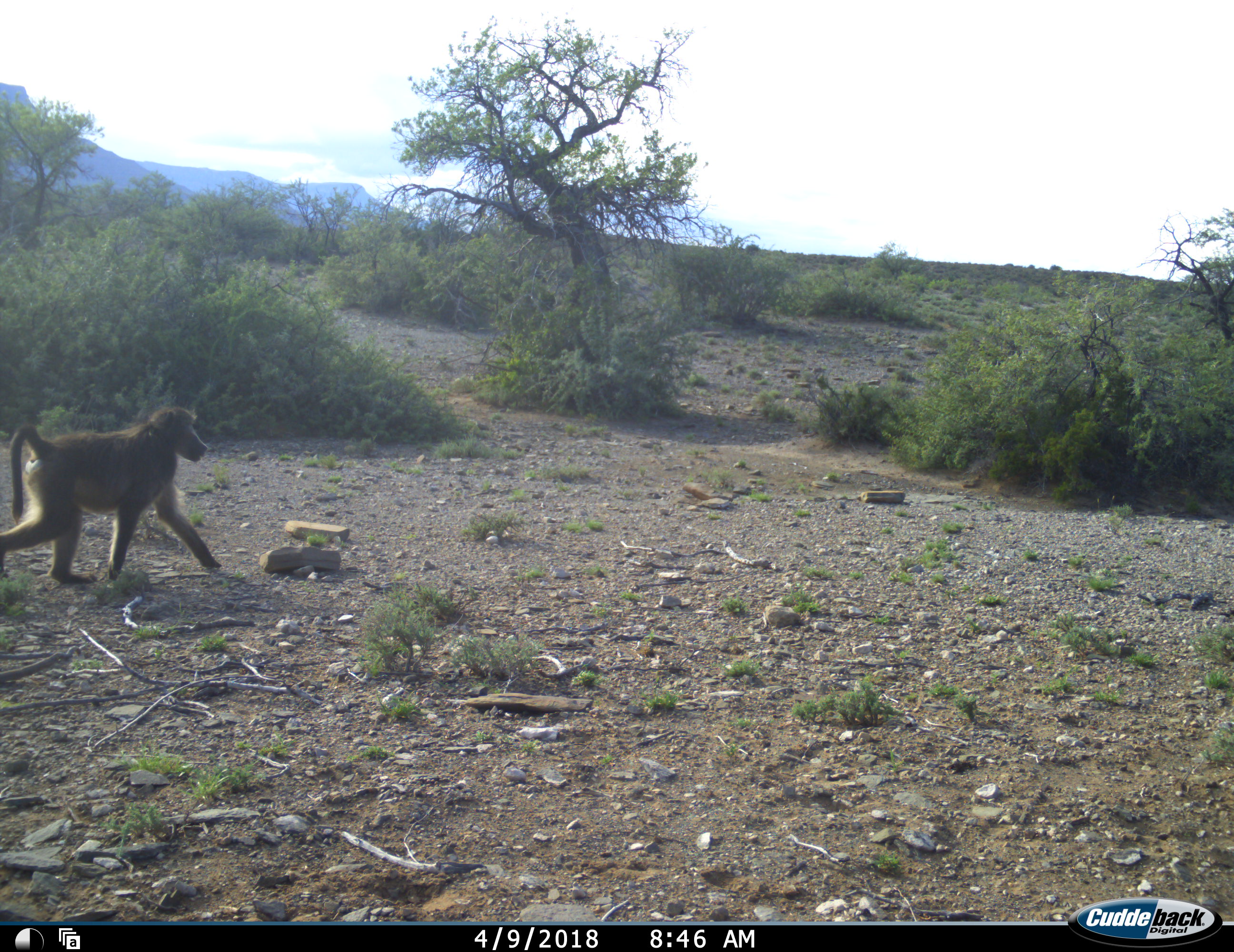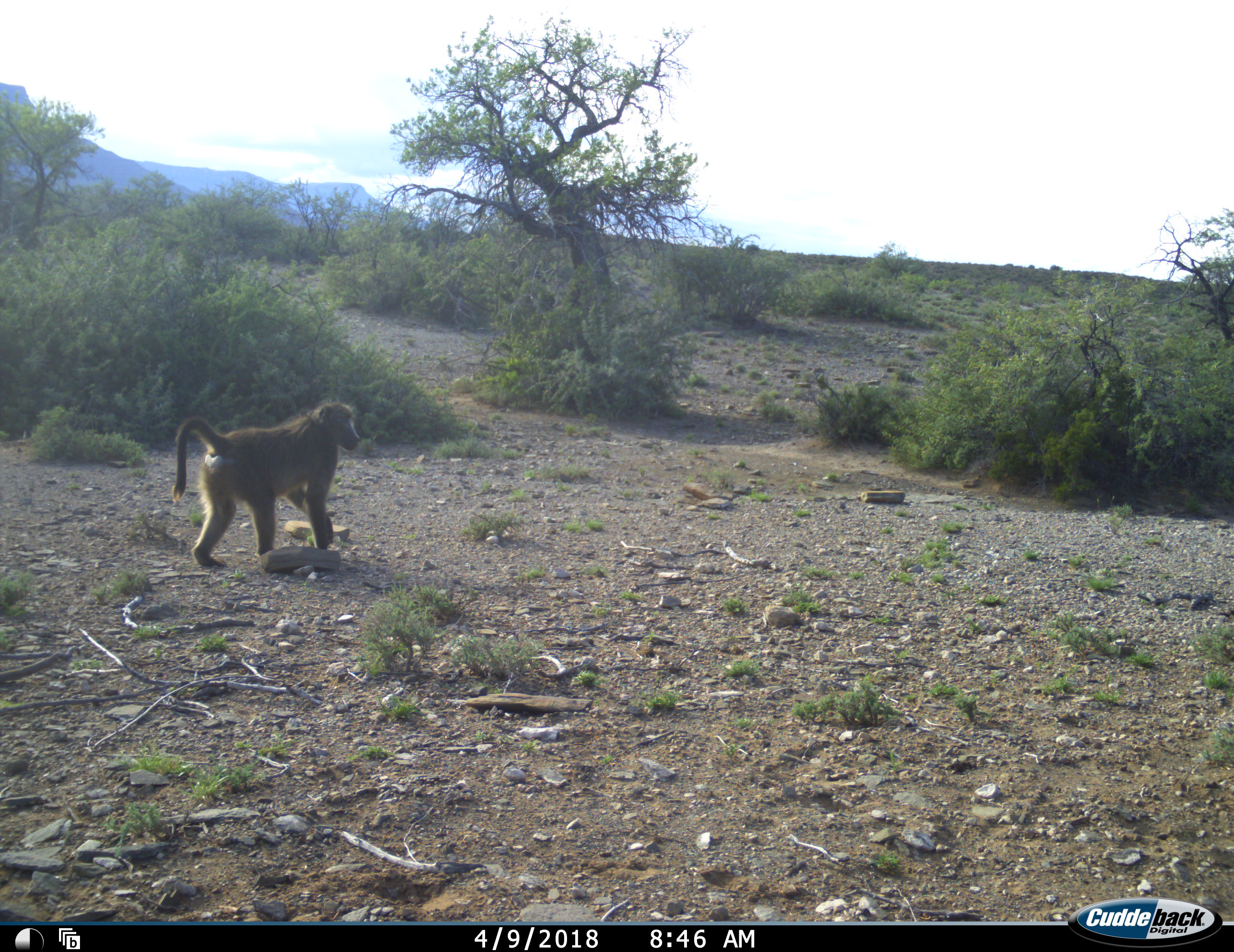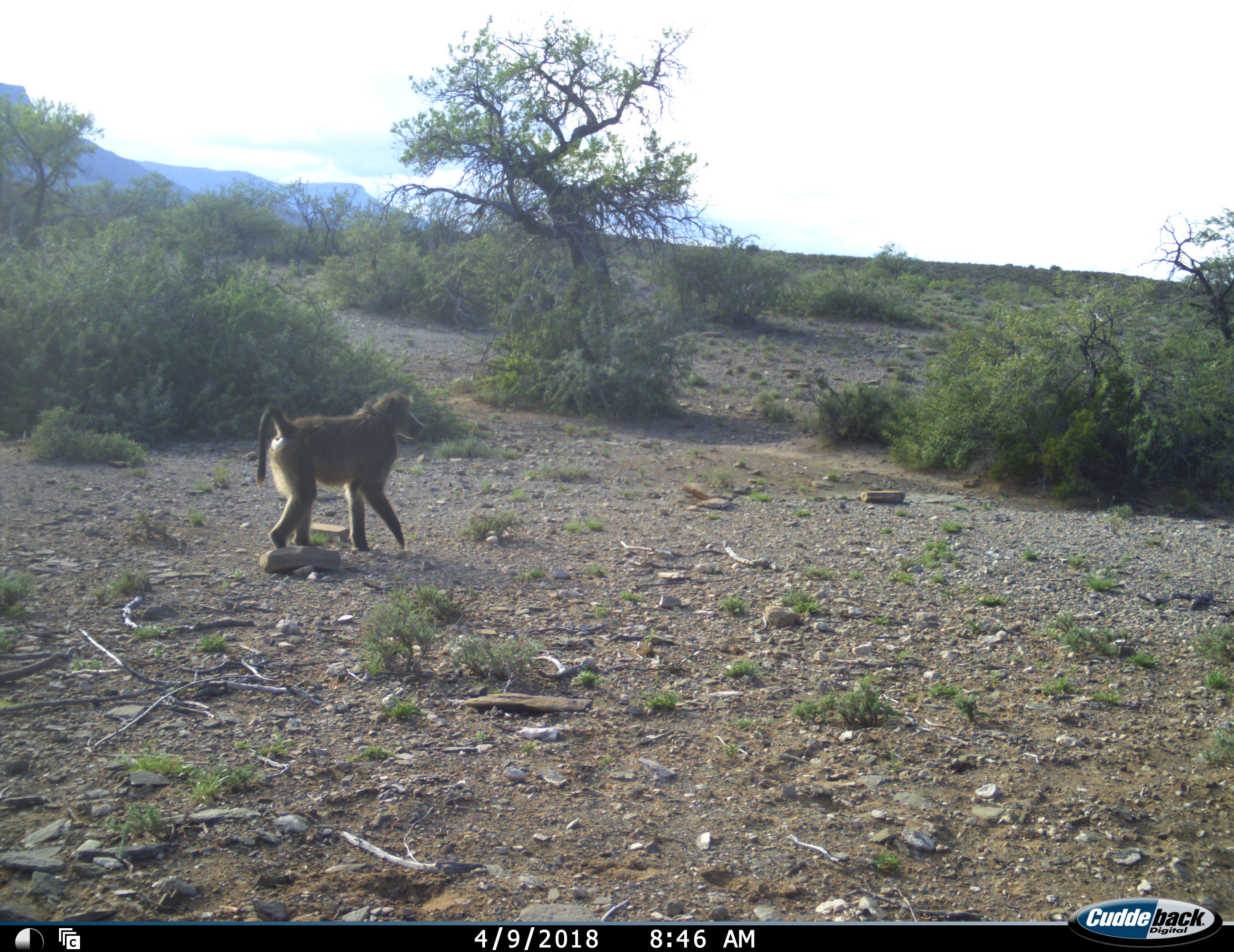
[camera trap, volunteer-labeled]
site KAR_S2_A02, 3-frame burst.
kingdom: Animalia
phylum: Chordata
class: Mammalia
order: Primates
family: Cercopithecidae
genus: Papio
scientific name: Papio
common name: baboon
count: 1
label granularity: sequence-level